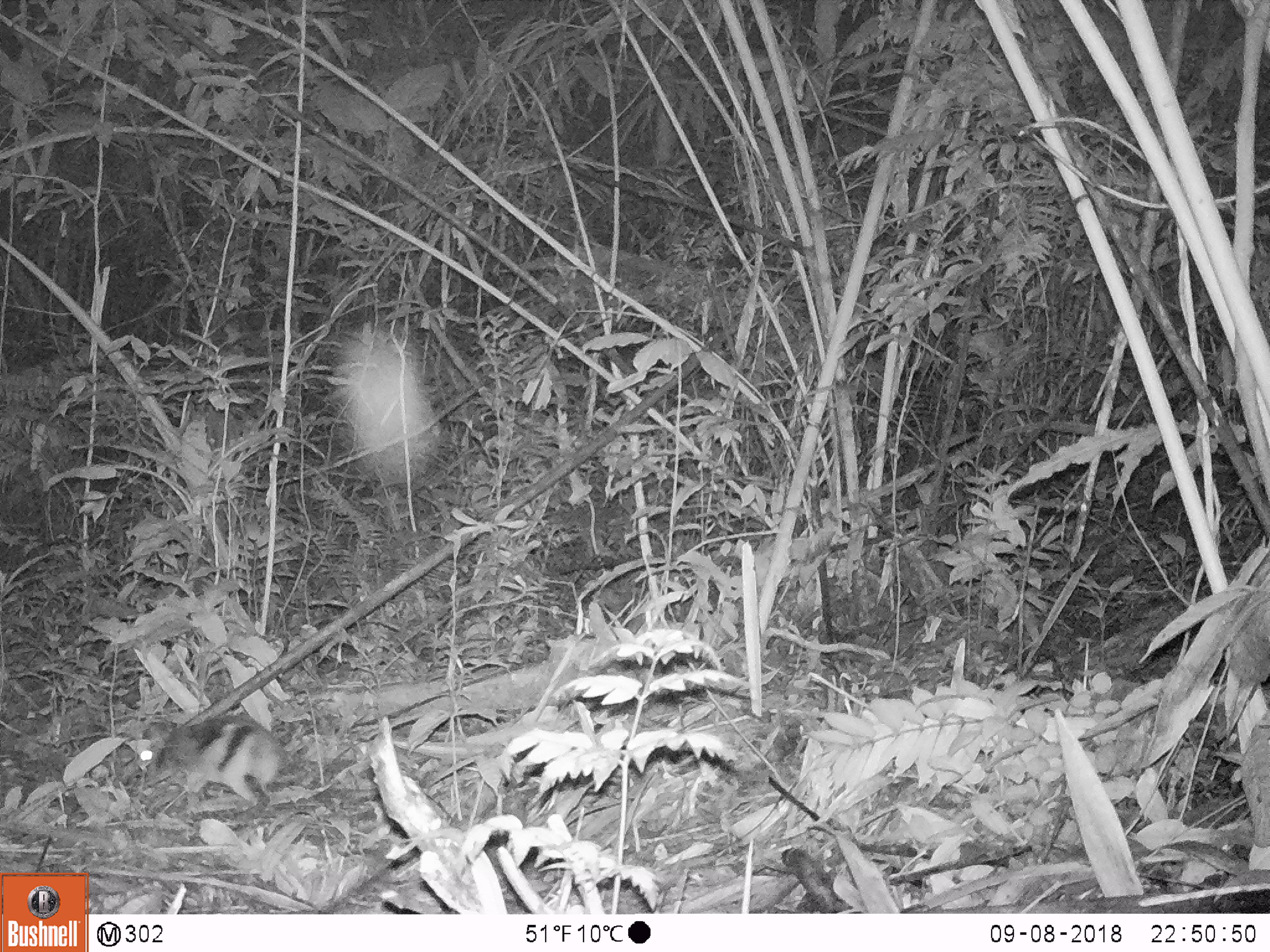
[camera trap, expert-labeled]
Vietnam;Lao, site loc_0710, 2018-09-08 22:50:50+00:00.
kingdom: Animalia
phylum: Chordata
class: Mammalia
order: Lagomorpha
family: Leporidae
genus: Nesolagus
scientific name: Nesolagus timminsi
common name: annamite striped rabbit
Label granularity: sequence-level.